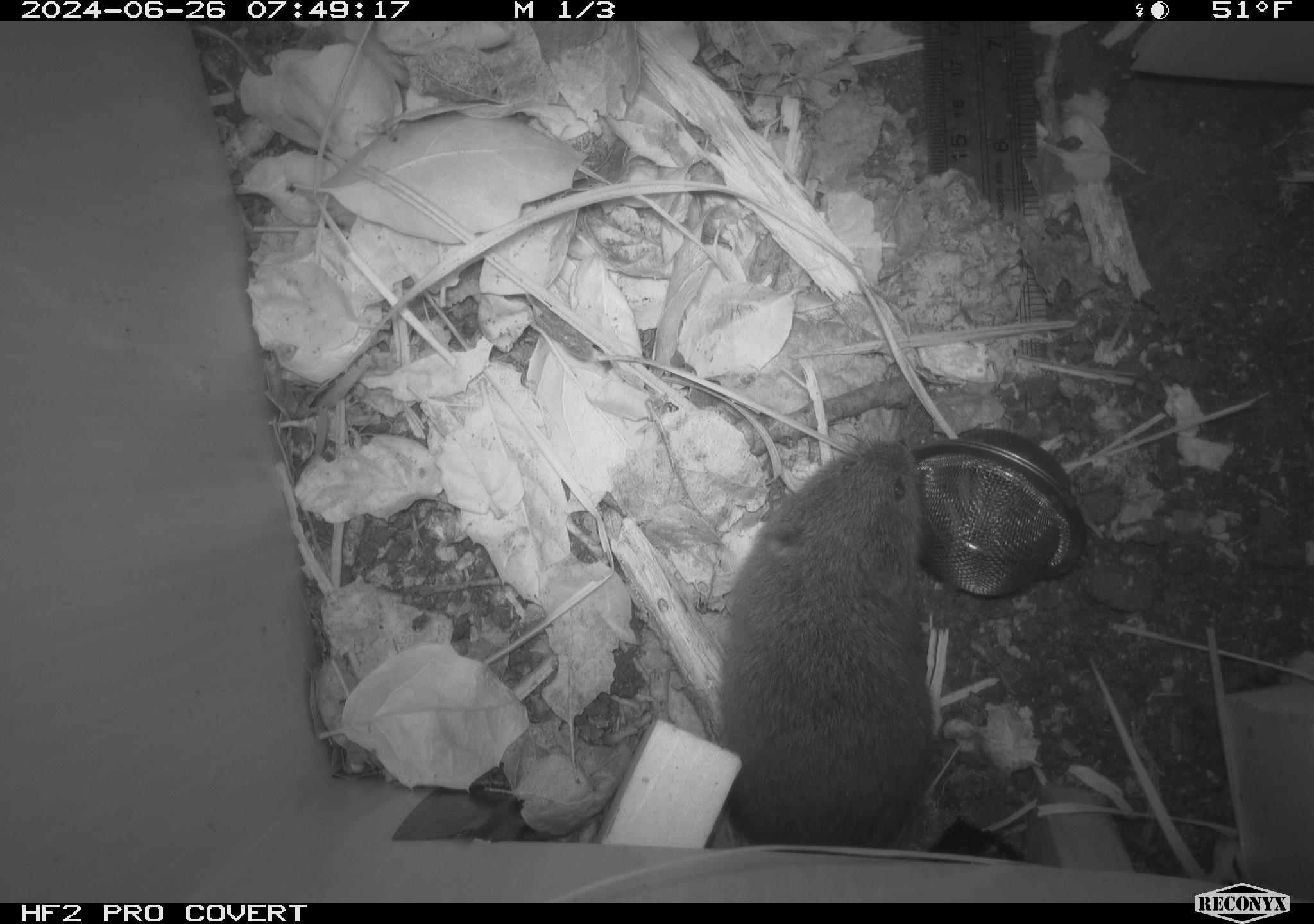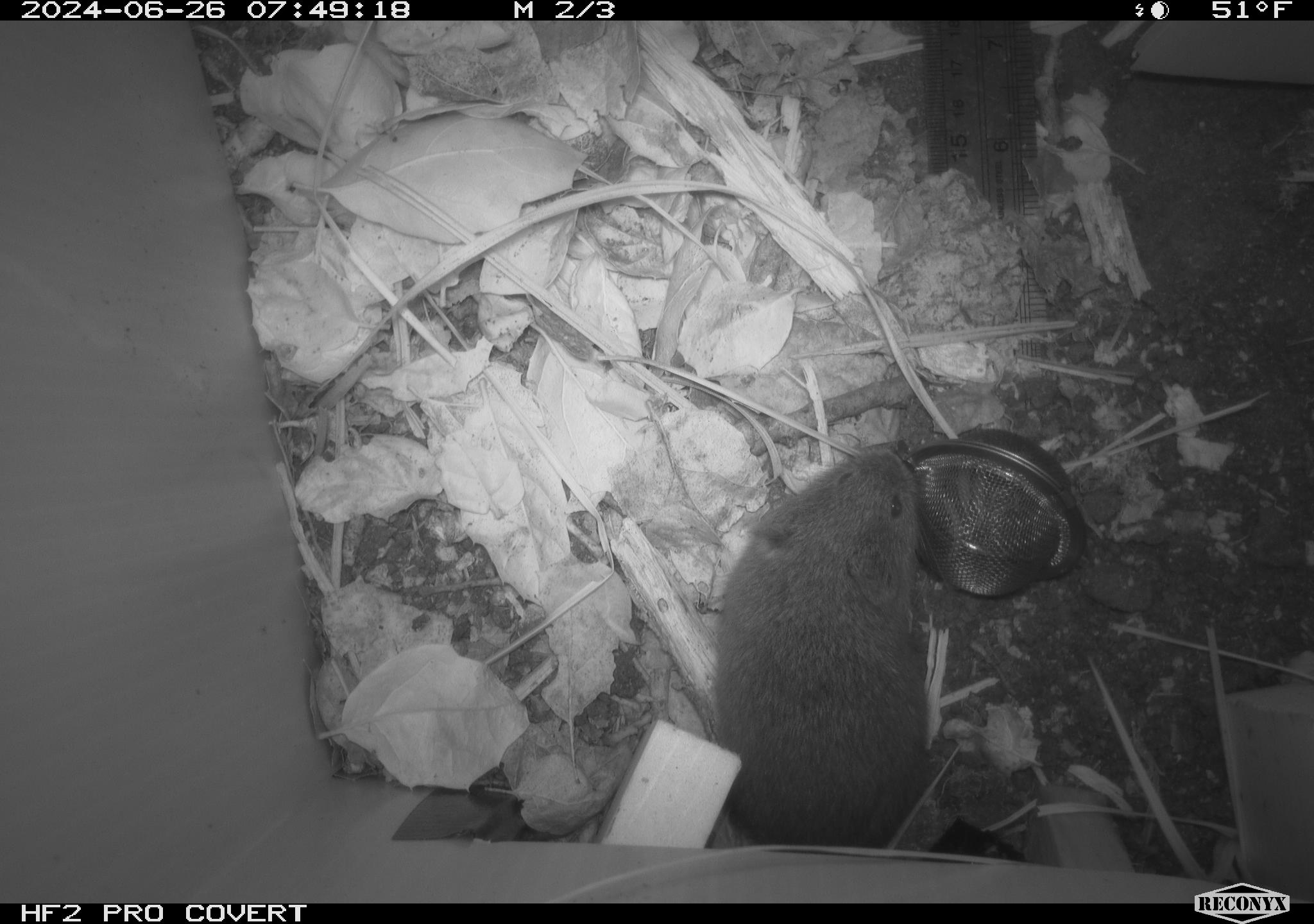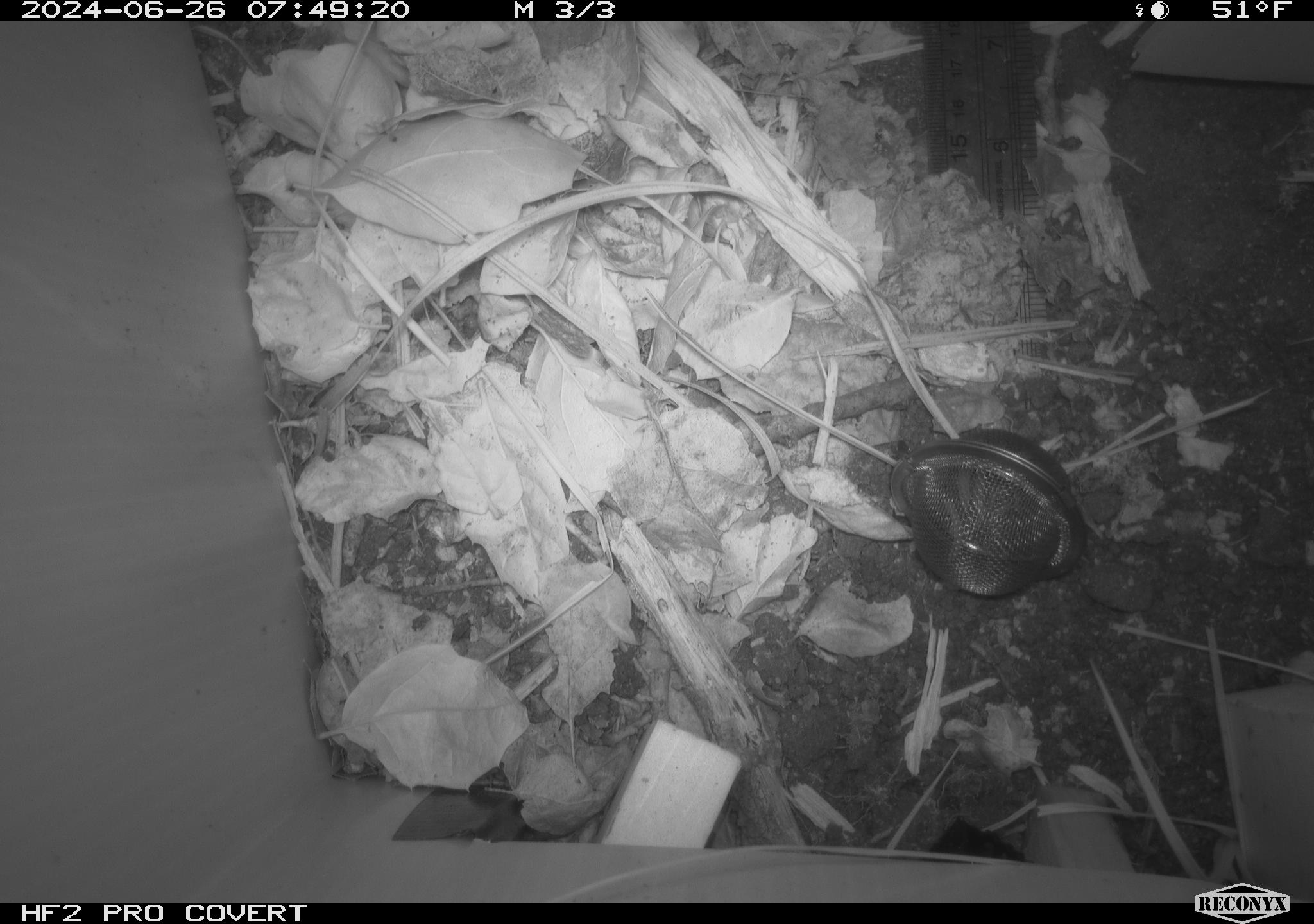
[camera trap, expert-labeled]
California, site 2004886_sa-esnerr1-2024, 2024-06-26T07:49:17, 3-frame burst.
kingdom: Animalia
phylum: Chordata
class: Mammalia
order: Rodentia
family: Cricetidae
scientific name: Cricetidae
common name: hamsters, voles, lemmings, and allies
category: cricetidae family